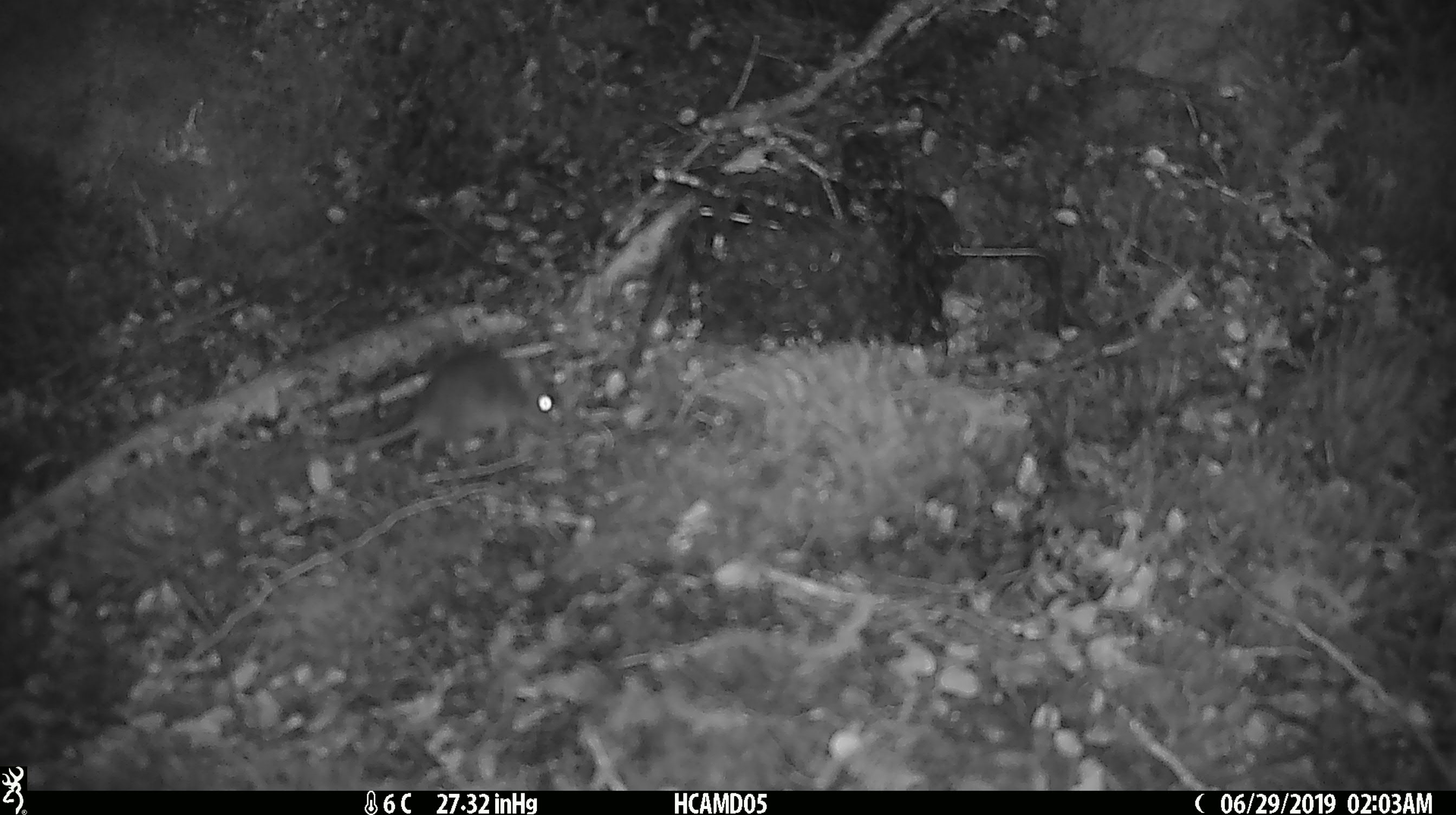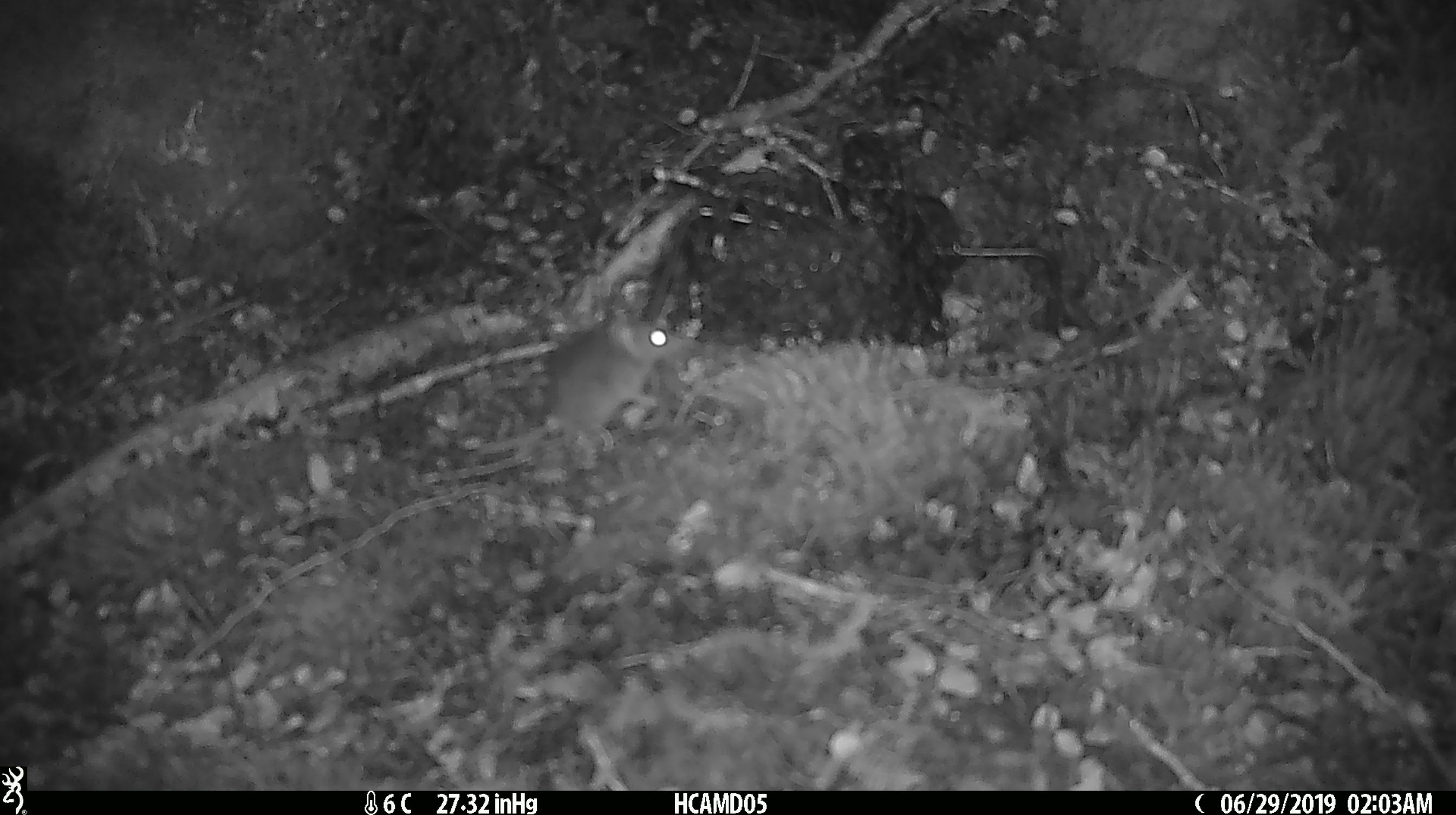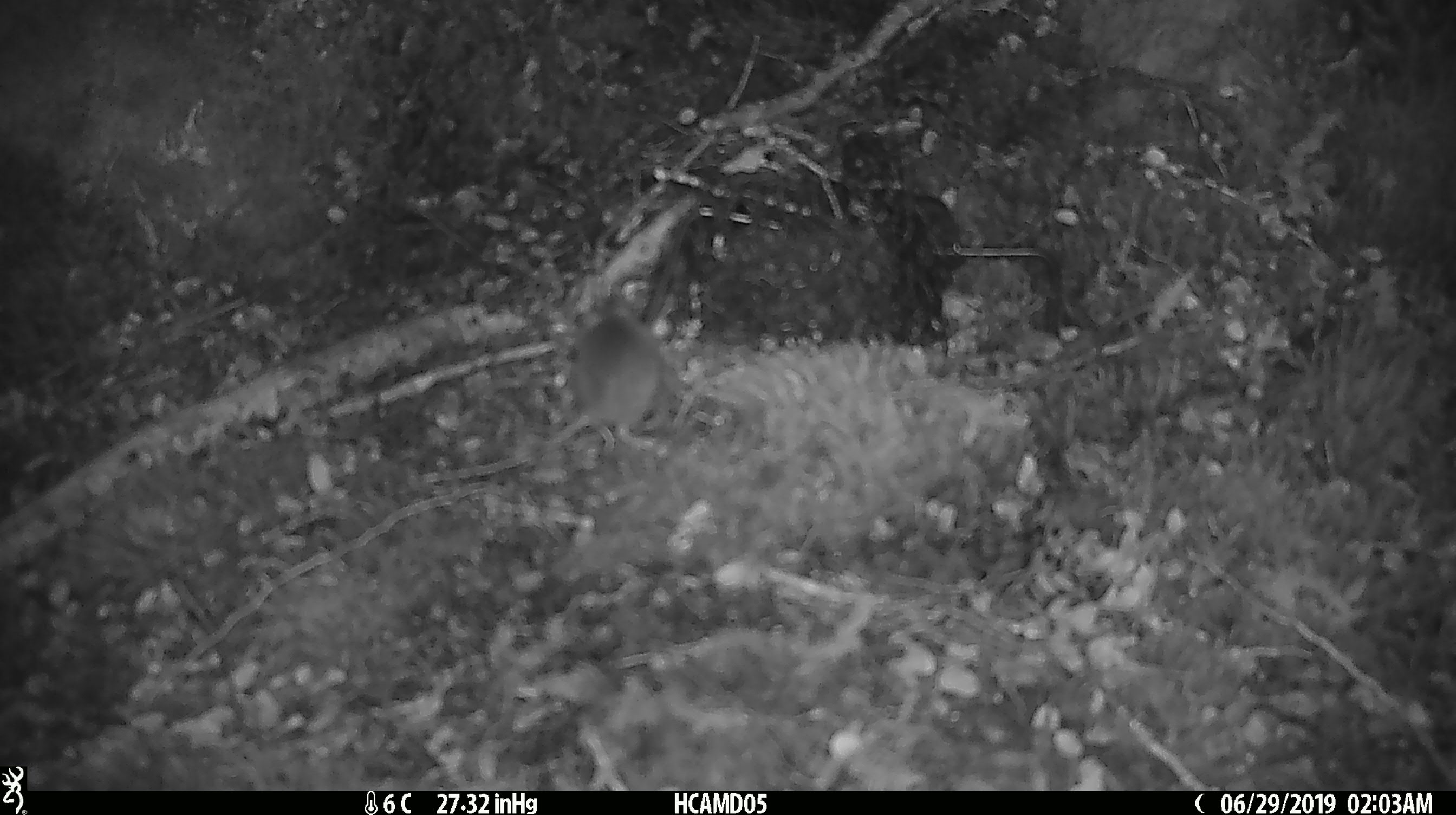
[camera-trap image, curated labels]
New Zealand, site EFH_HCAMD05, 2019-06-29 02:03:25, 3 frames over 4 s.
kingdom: Animalia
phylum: Chordata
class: Mammalia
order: Rodentia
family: Muridae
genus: Mus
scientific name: Mus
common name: mouse